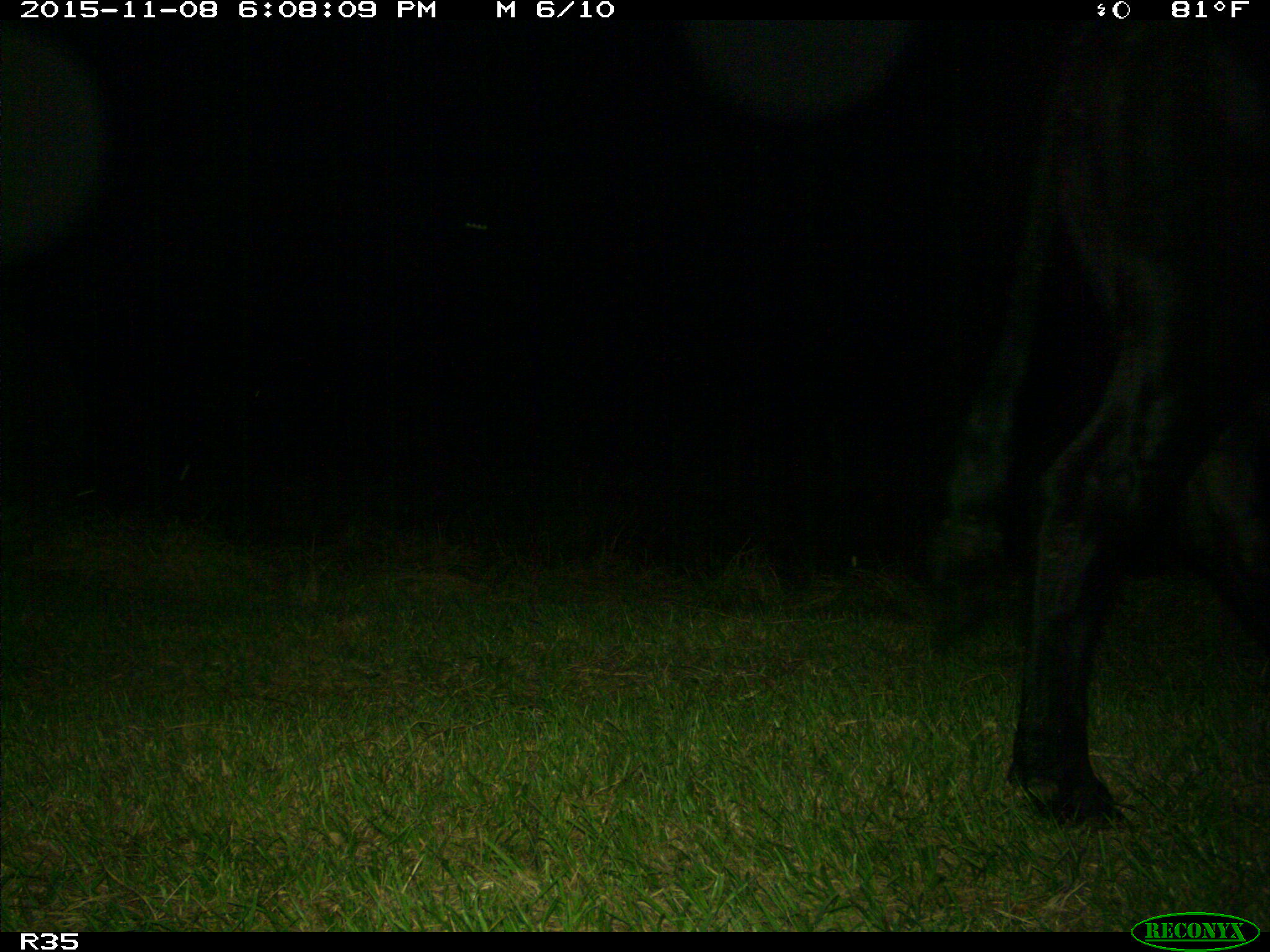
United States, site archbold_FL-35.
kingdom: Animalia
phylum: Chordata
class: Mammalia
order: Artiodactyla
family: Bovidae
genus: Bos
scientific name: Bos taurus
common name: domestic cow